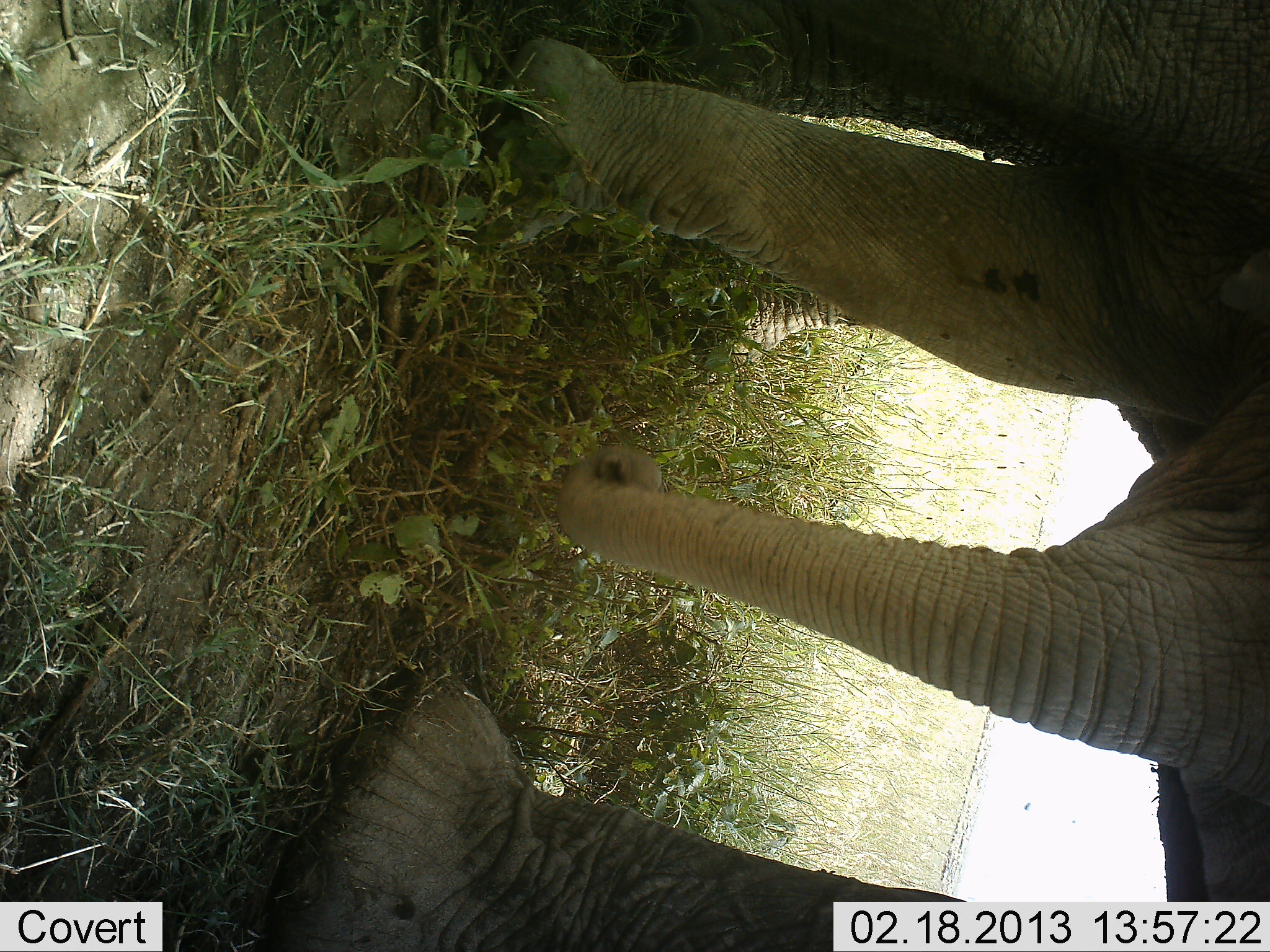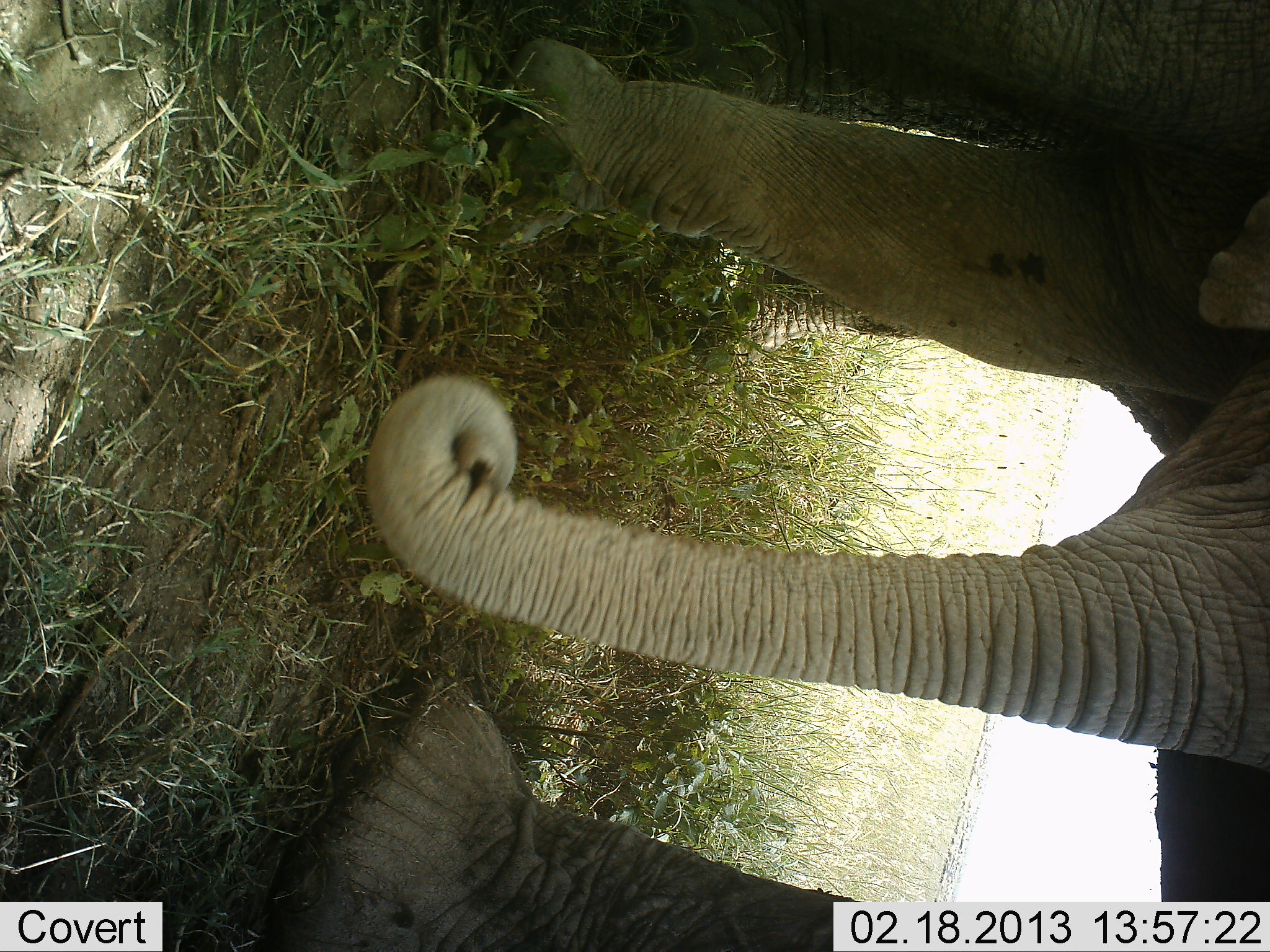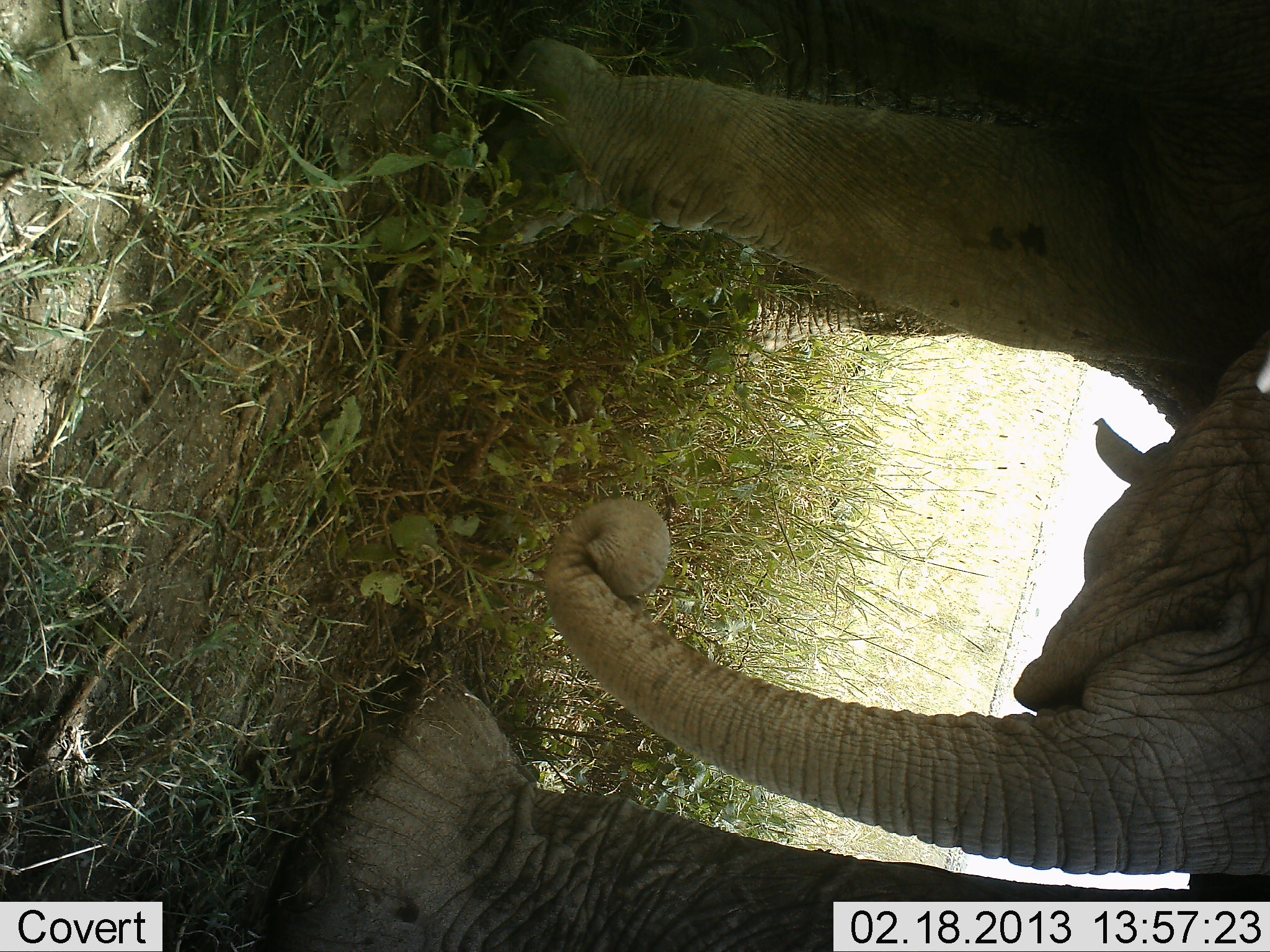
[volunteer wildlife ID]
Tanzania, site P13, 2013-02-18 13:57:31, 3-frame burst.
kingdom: Animalia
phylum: Chordata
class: Mammalia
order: Proboscidea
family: Elephantidae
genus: Loxodonta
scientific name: Loxodonta africana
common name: african bush elephant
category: elephant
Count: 2.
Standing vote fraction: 91%.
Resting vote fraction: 0%.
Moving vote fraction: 0%.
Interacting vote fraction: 9%.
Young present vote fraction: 23%.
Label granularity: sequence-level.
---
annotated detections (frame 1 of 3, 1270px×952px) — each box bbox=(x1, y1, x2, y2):
animal: bbox=(253, 1, 1270, 952)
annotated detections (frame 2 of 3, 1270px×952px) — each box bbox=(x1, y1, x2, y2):
animal: bbox=(276, 1, 1270, 952)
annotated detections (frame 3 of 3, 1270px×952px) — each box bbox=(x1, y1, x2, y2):
animal: bbox=(262, 0, 1270, 952)